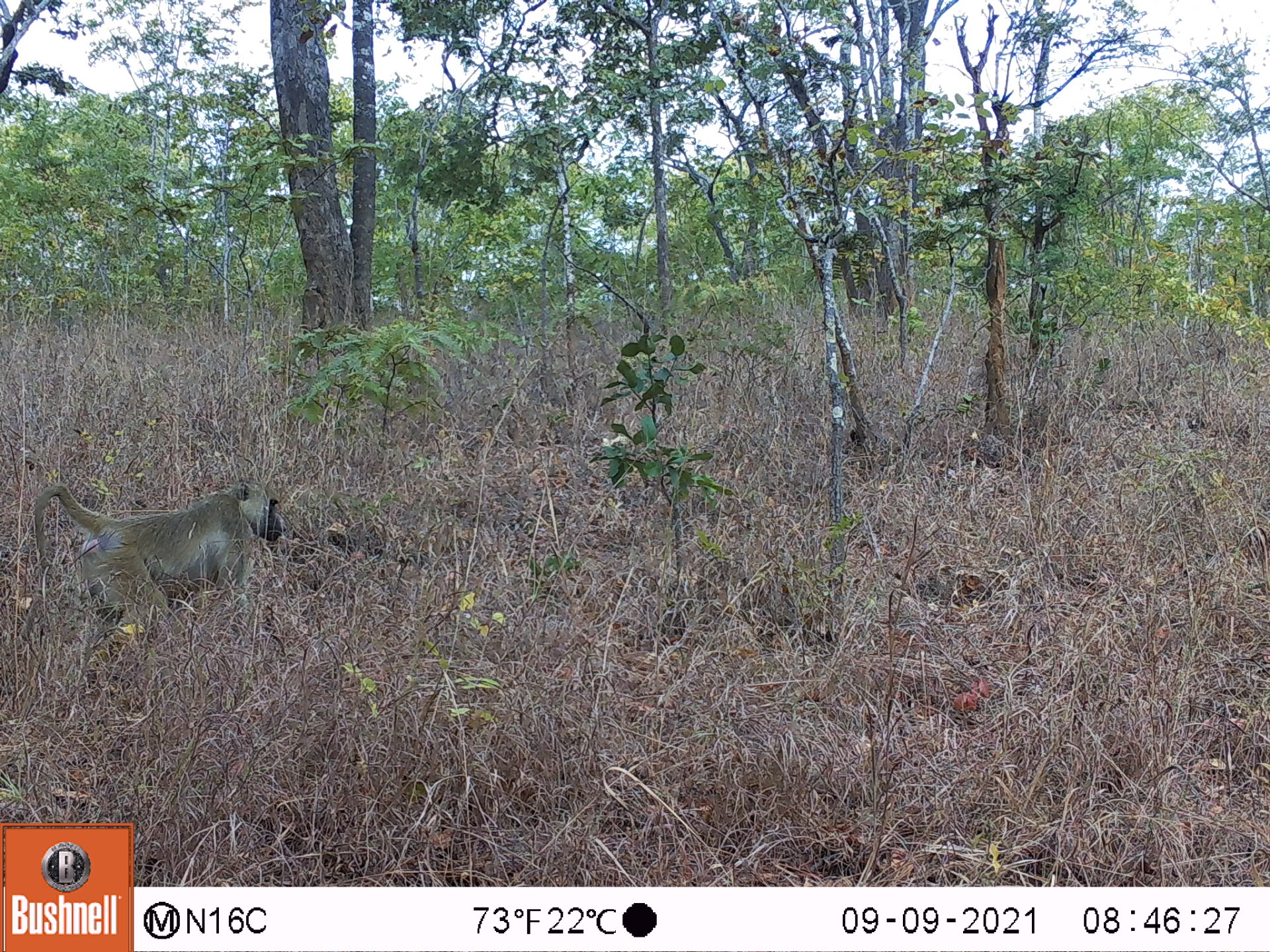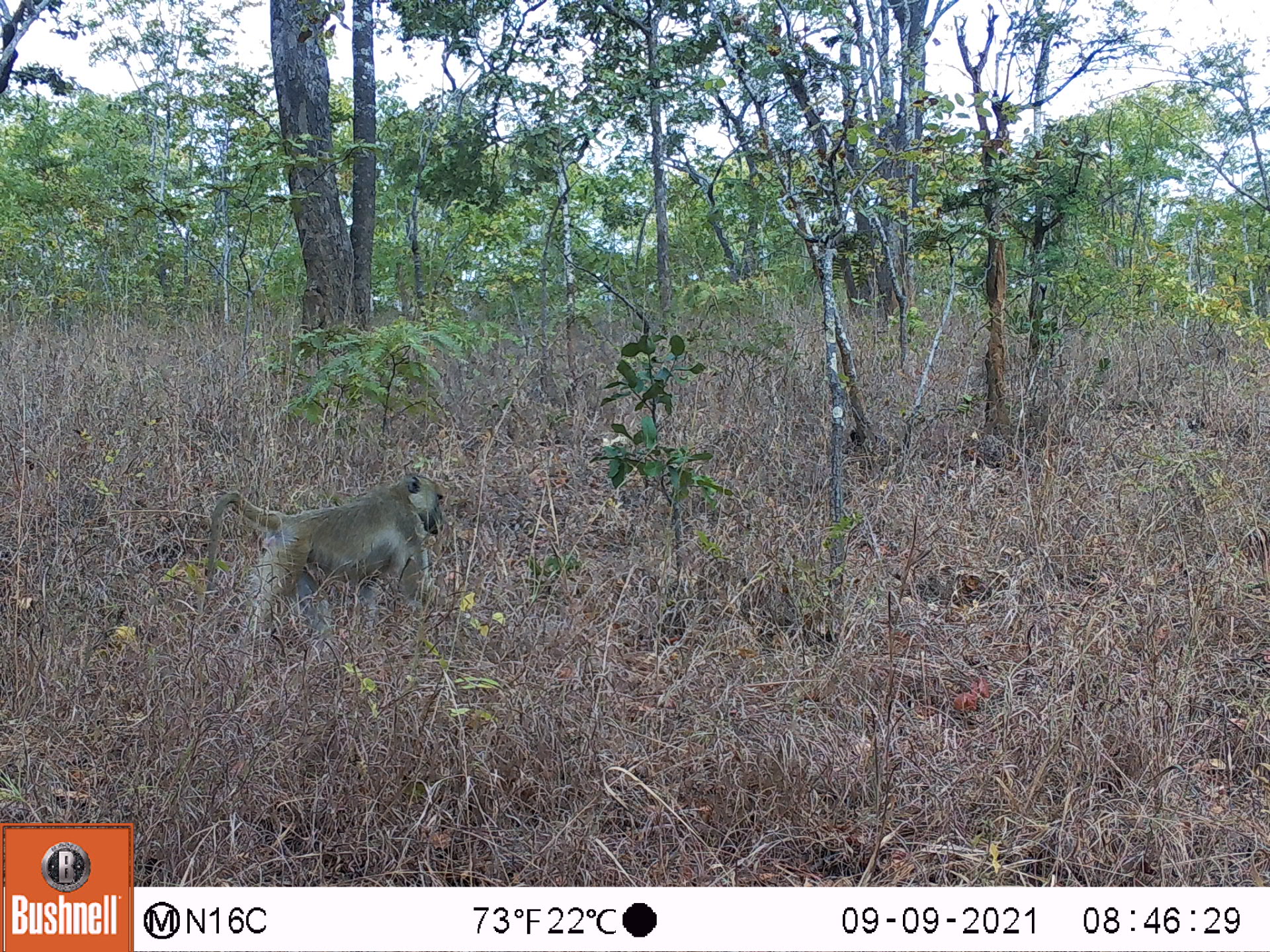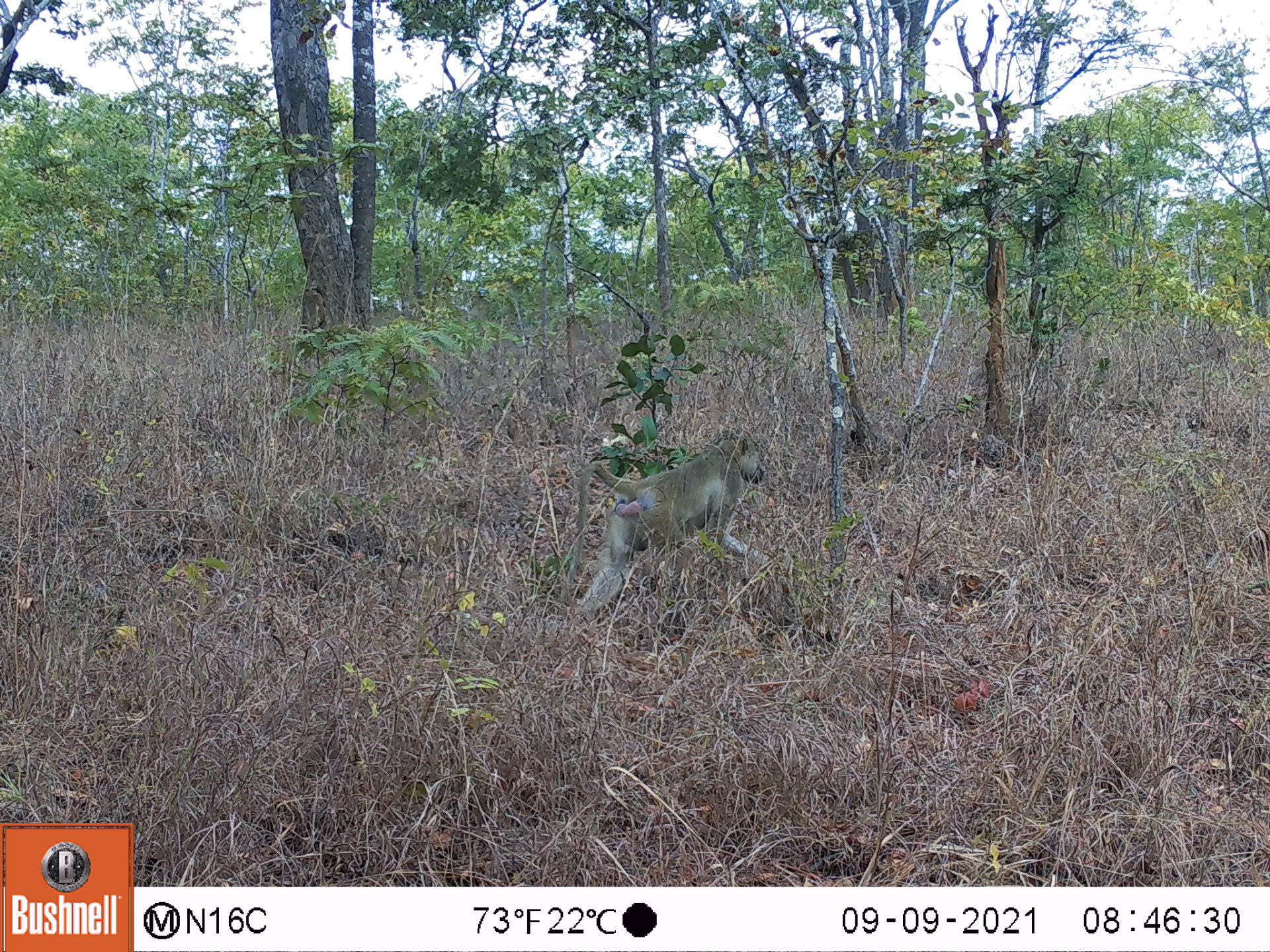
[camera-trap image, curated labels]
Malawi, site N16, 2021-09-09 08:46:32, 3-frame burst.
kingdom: Animalia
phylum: Chordata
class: Mammalia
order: Primates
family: Cercopithecidae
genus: Papio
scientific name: Papio cynocephalus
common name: yellow baboon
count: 1